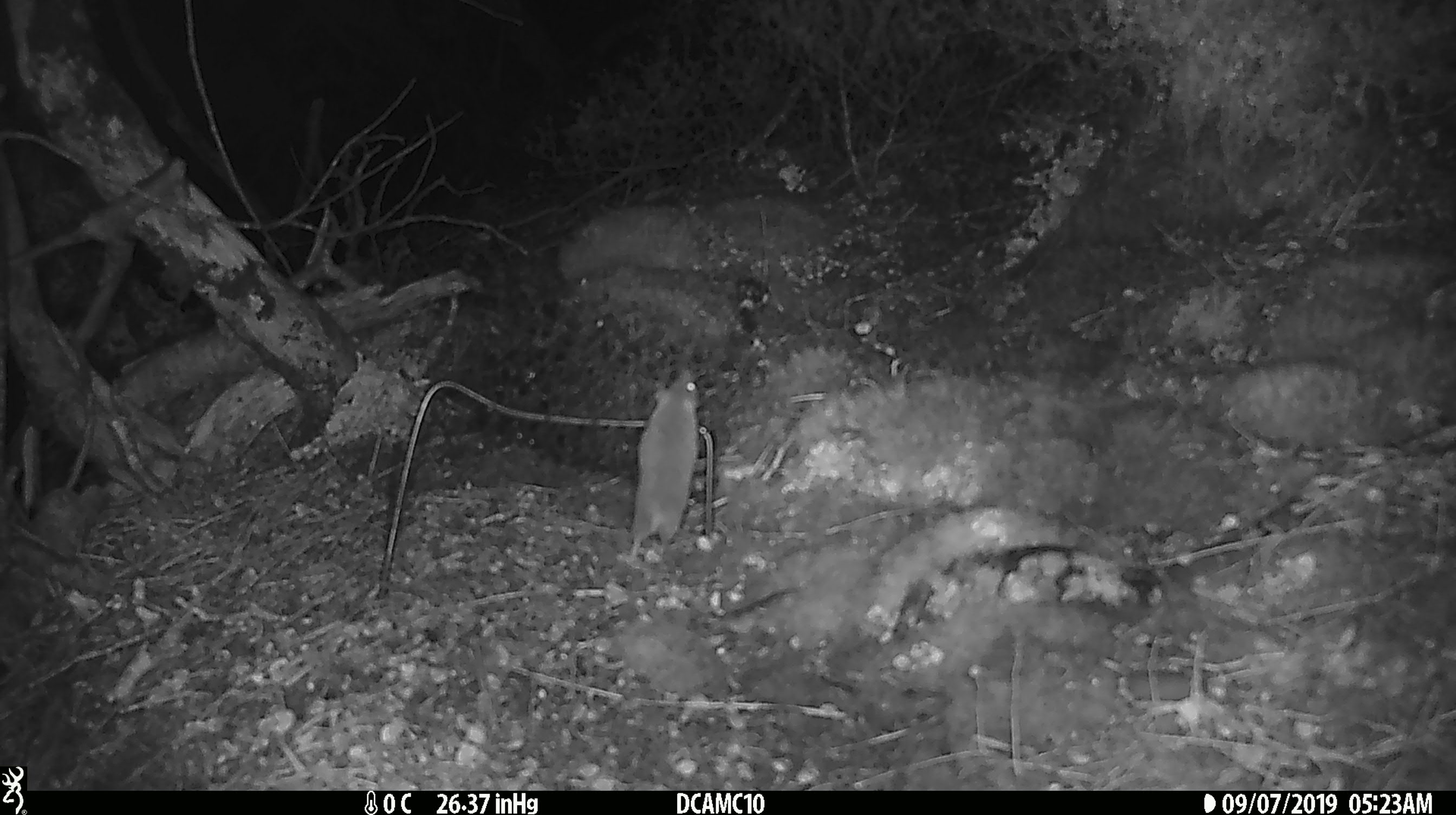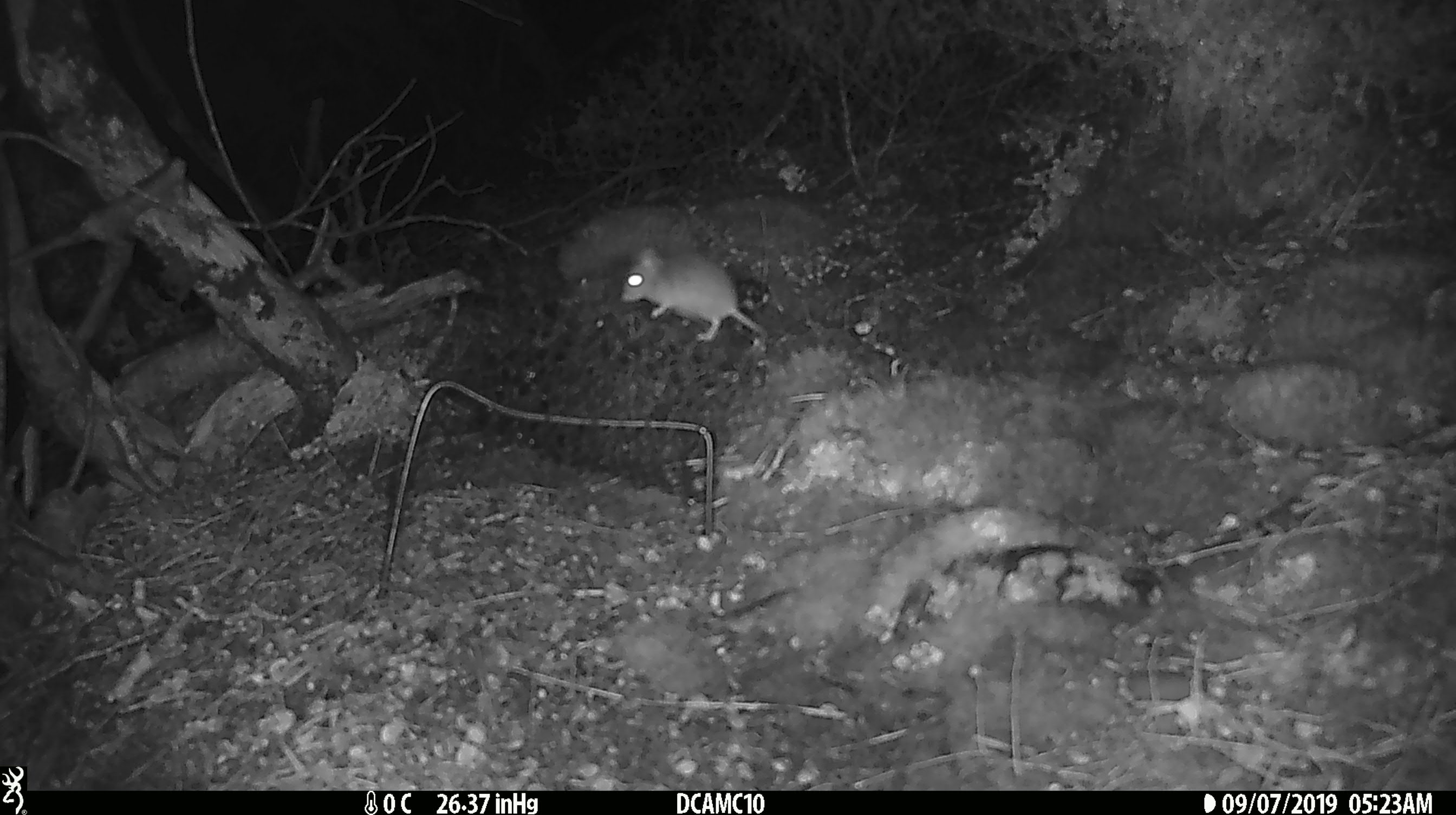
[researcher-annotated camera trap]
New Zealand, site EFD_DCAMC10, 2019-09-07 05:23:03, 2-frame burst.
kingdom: Animalia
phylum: Chordata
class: Mammalia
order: Rodentia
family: Muridae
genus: Mus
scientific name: Mus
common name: mouse